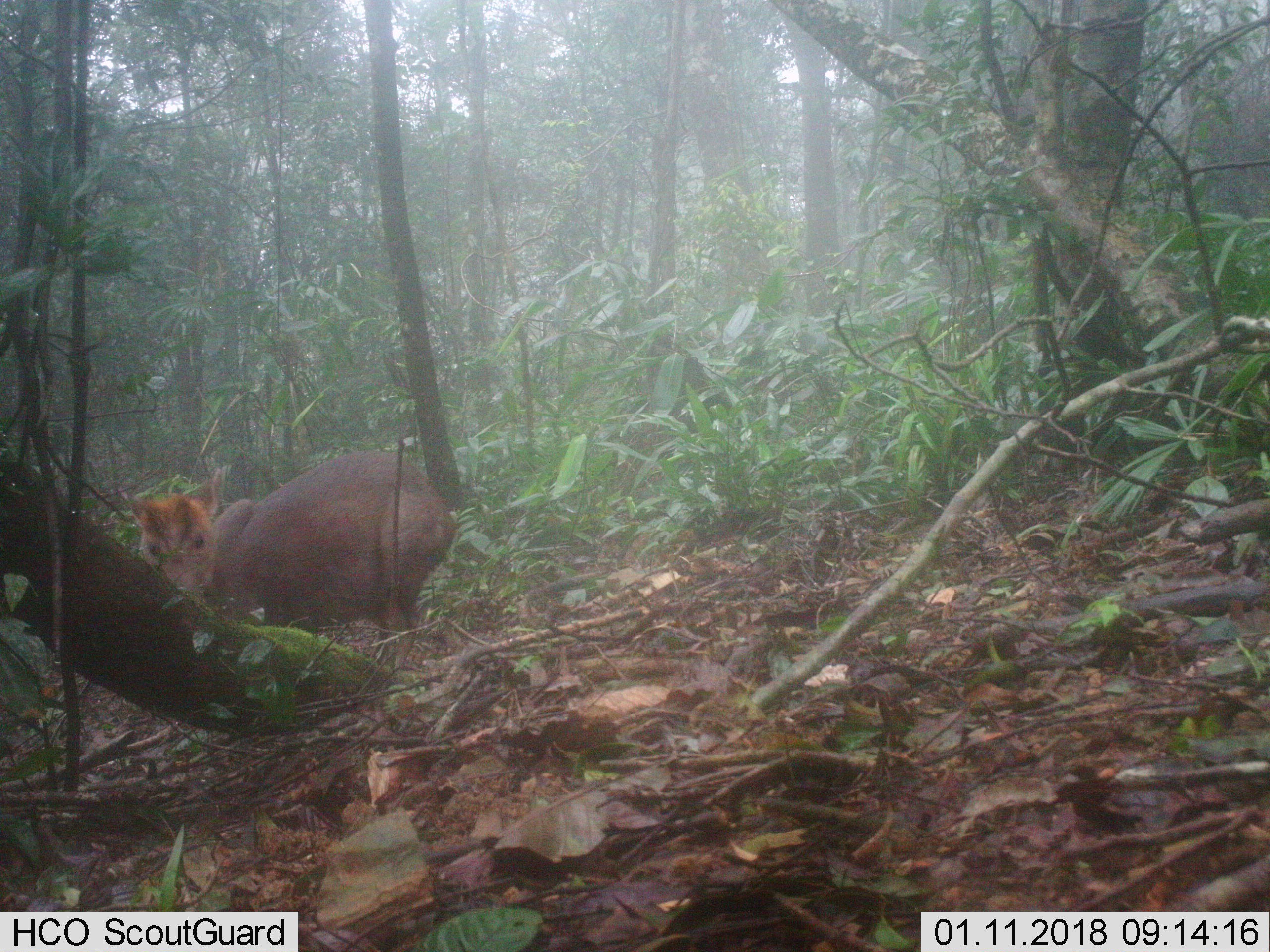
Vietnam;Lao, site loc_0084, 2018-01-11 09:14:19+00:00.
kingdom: Animalia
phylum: Chordata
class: Mammalia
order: Artiodactyla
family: Cervidae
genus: Muntiacus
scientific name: Muntiacus rooseveltorum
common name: roosevelt's muntjac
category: roosevelts muntjac group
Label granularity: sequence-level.